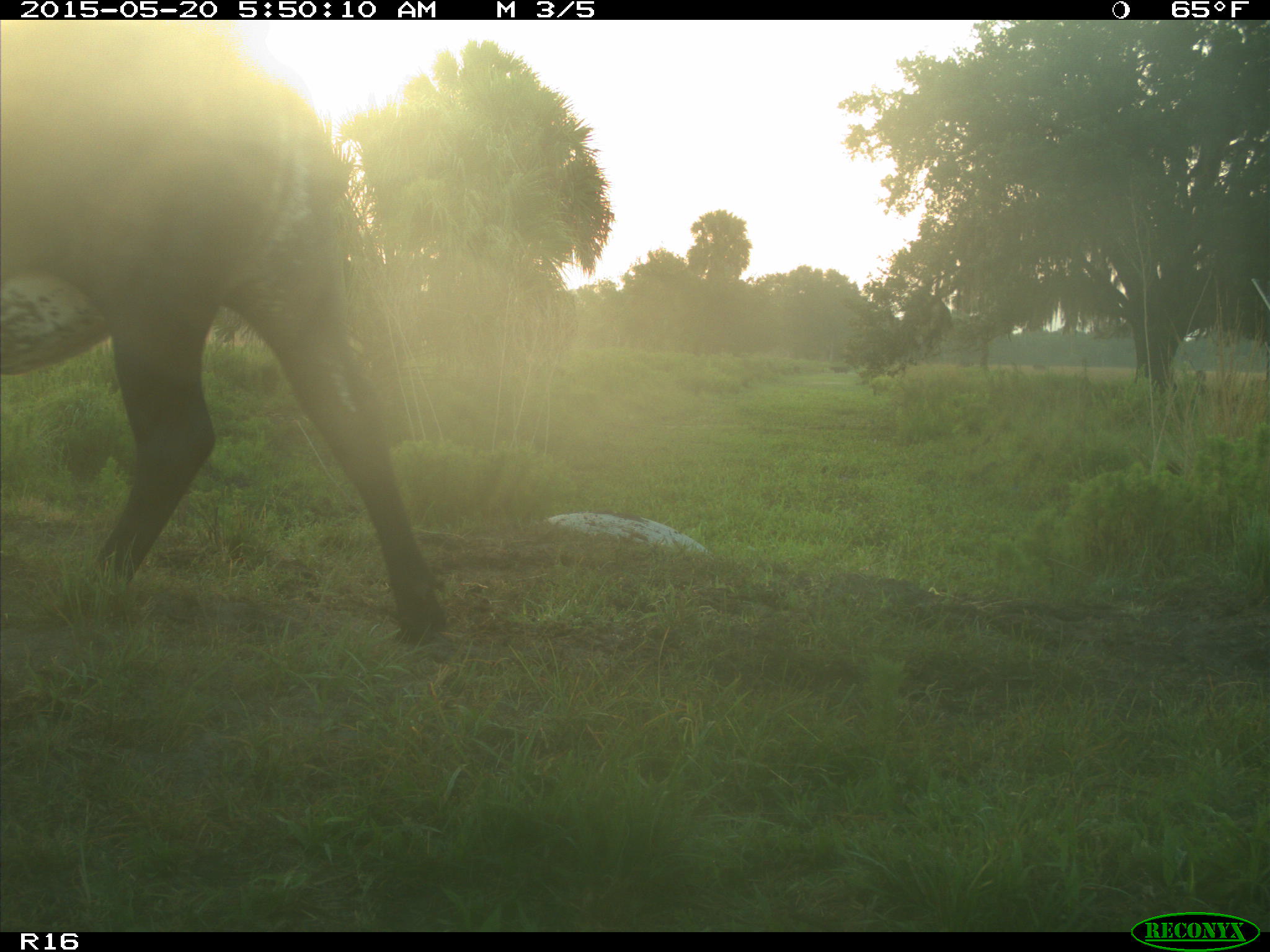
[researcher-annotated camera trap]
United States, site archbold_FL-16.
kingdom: Animalia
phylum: Chordata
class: Mammalia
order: Artiodactyla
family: Bovidae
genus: Bos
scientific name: Bos taurus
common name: domestic cow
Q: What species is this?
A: Bos taurus (domestic cow).